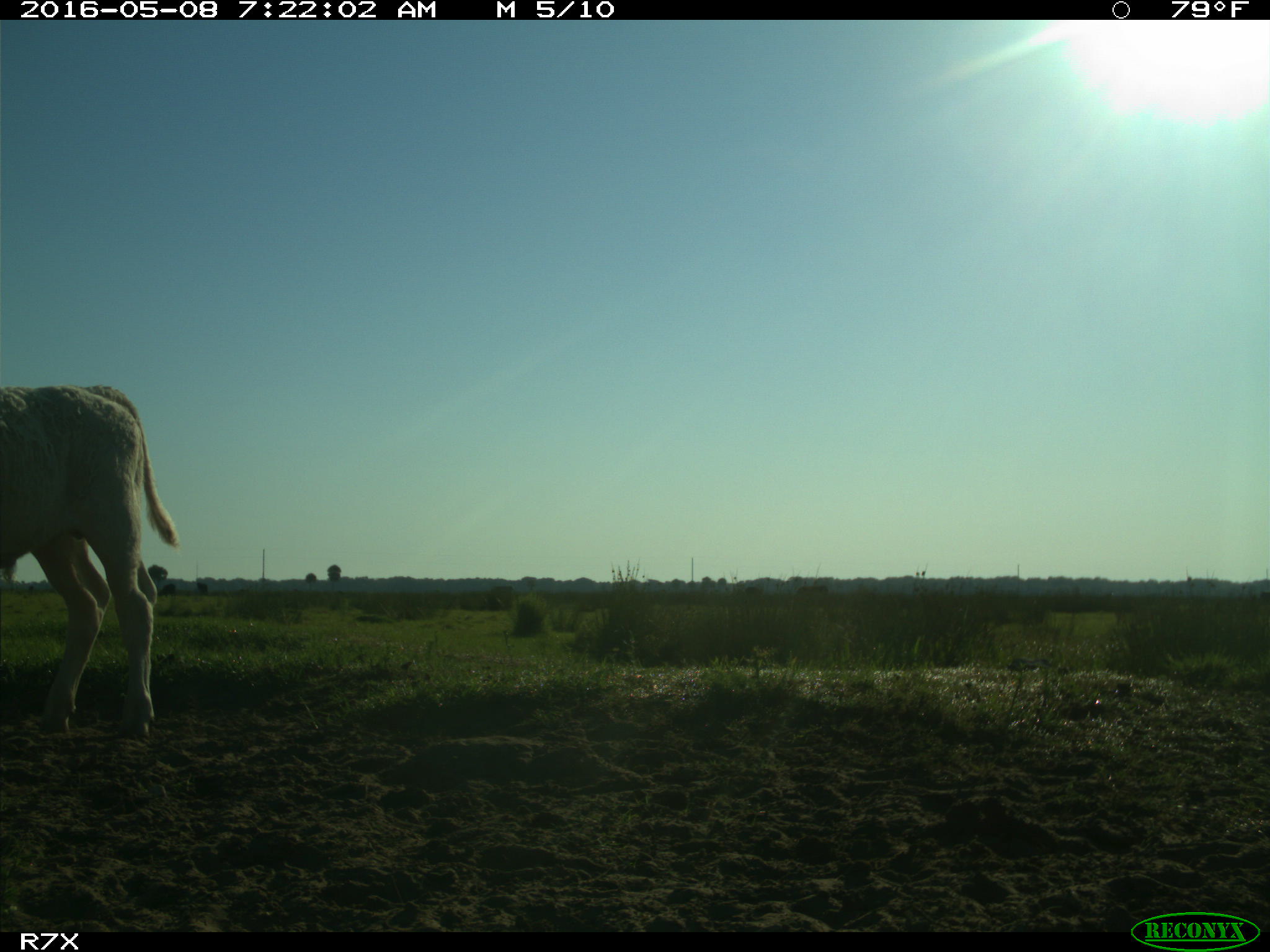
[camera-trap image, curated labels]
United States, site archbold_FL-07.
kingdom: Animalia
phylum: Chordata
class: Mammalia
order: Artiodactyla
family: Bovidae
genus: Bos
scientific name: Bos taurus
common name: domestic cow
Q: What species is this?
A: Bos taurus (domestic cow).